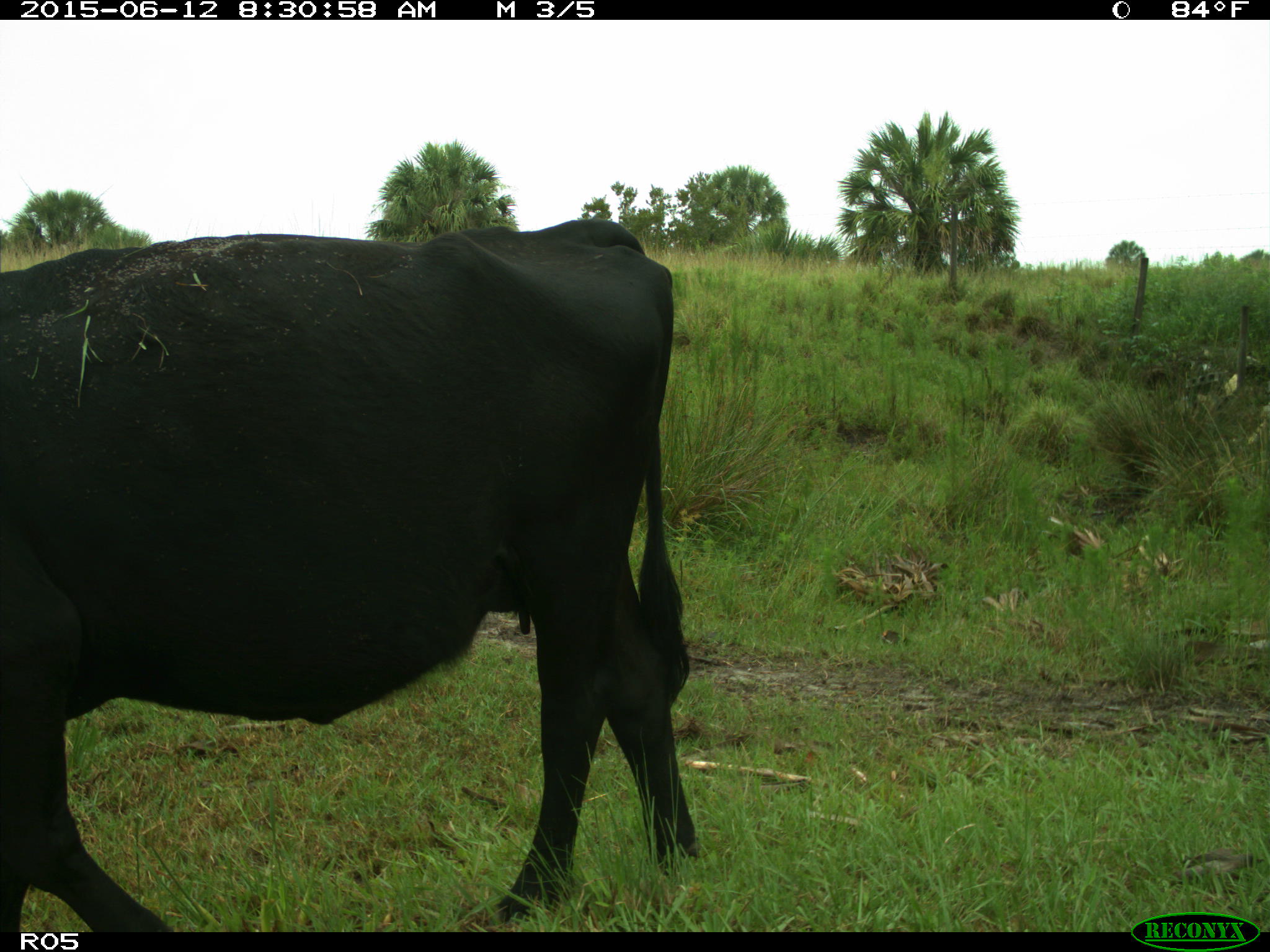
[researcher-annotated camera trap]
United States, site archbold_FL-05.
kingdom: Animalia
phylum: Chordata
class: Mammalia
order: Artiodactyla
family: Bovidae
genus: Bos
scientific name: Bos taurus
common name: domestic cow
Bos taurus (domestic cow).